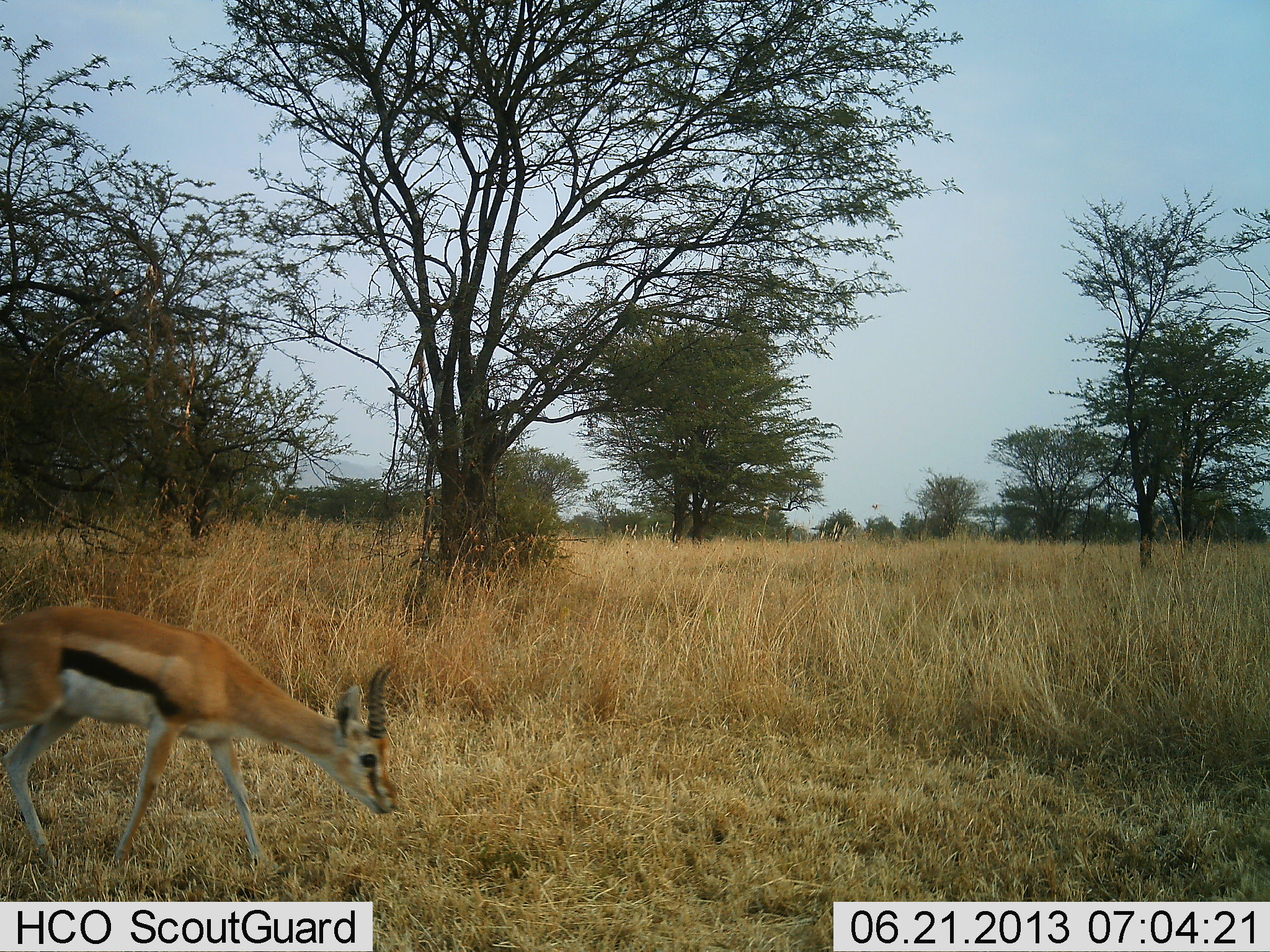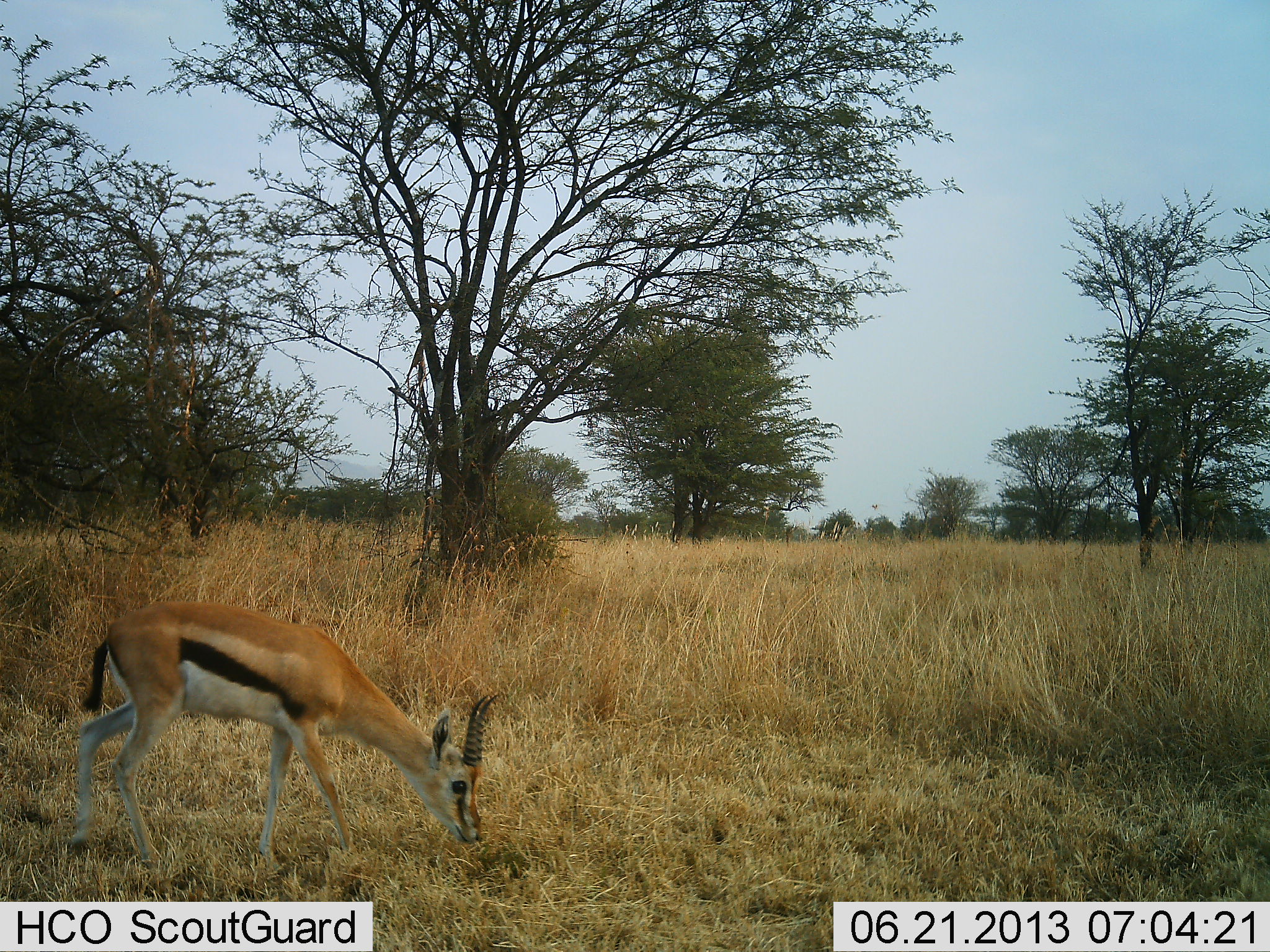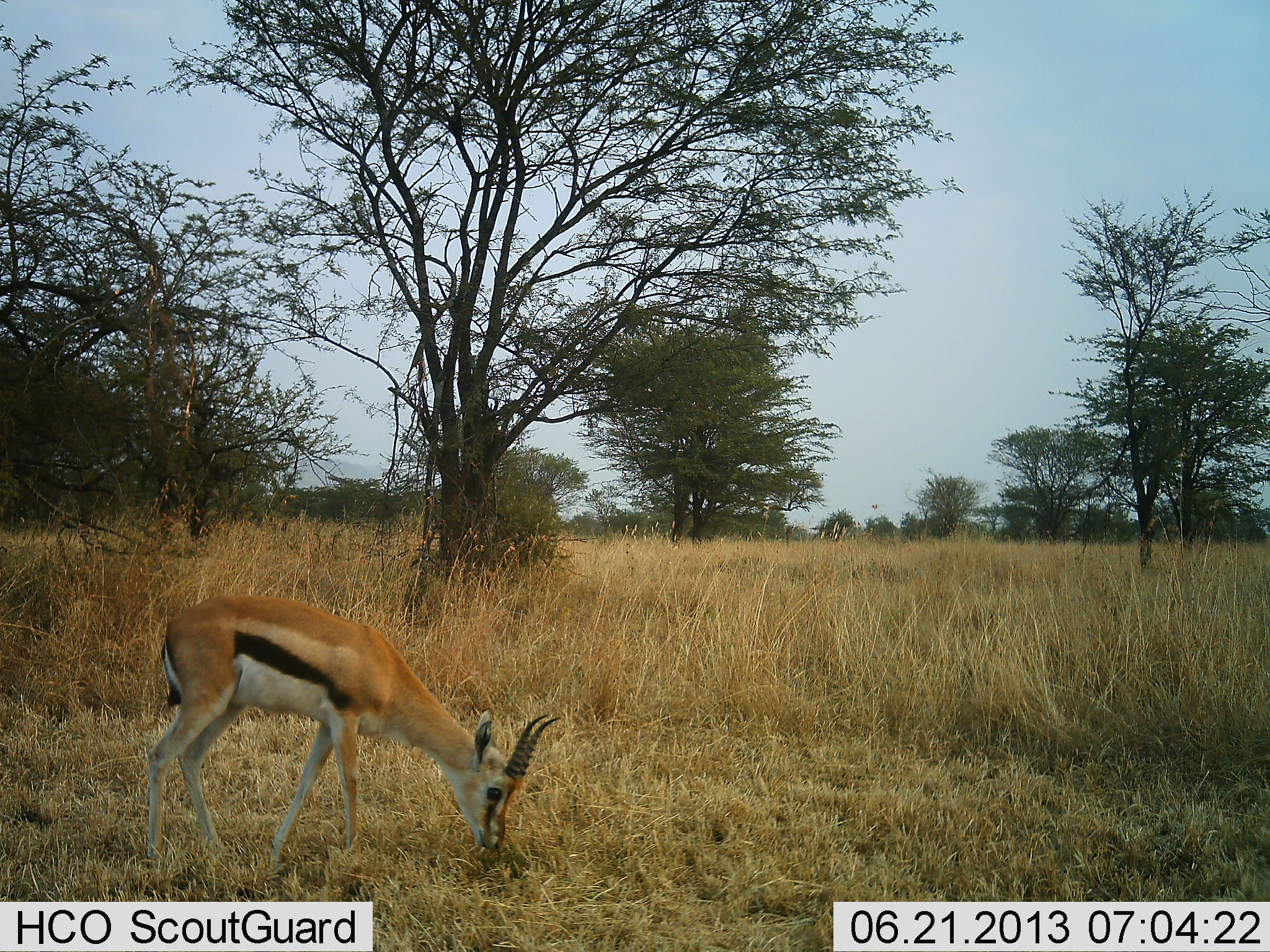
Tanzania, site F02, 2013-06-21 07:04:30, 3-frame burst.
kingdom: Animalia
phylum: Chordata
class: Mammalia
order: Artiodactyla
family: Bovidae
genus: Eudorcas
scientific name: Eudorcas thomsonii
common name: thomson's gazelle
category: gazellethomsons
Gazellethomsons (thomson's gazelle) (Eudorcas thomsonii), count 1. Behavior (volunteer vote fractions): standing 3%, resting 0%, moving 57%, interacting 0%. Young present (vote fraction): 0%. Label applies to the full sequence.